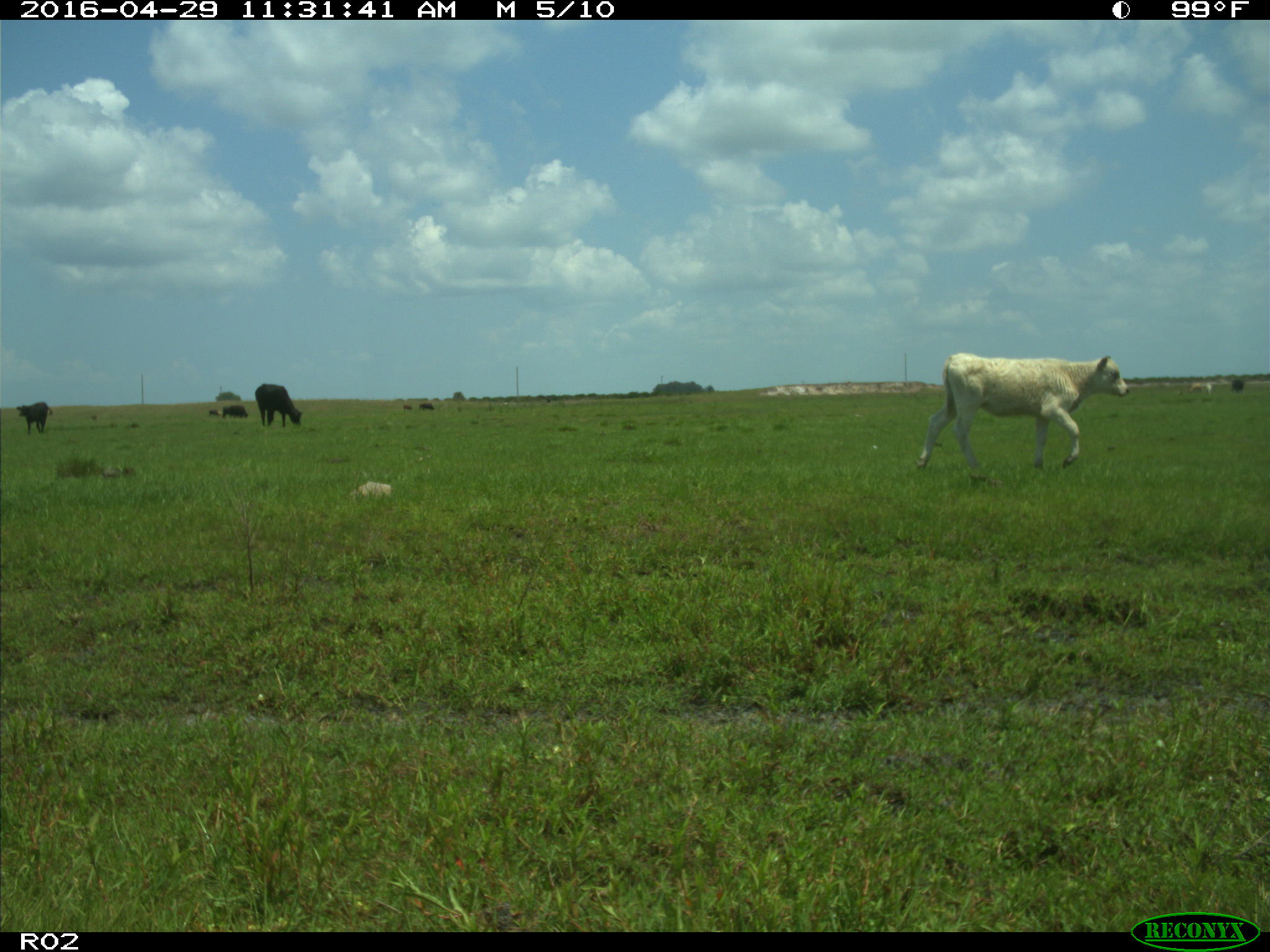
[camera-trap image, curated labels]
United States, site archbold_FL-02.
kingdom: Animalia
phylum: Chordata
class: Mammalia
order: Artiodactyla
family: Bovidae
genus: Bos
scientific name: Bos taurus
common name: domestic cow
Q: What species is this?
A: Bos taurus (domestic cow).